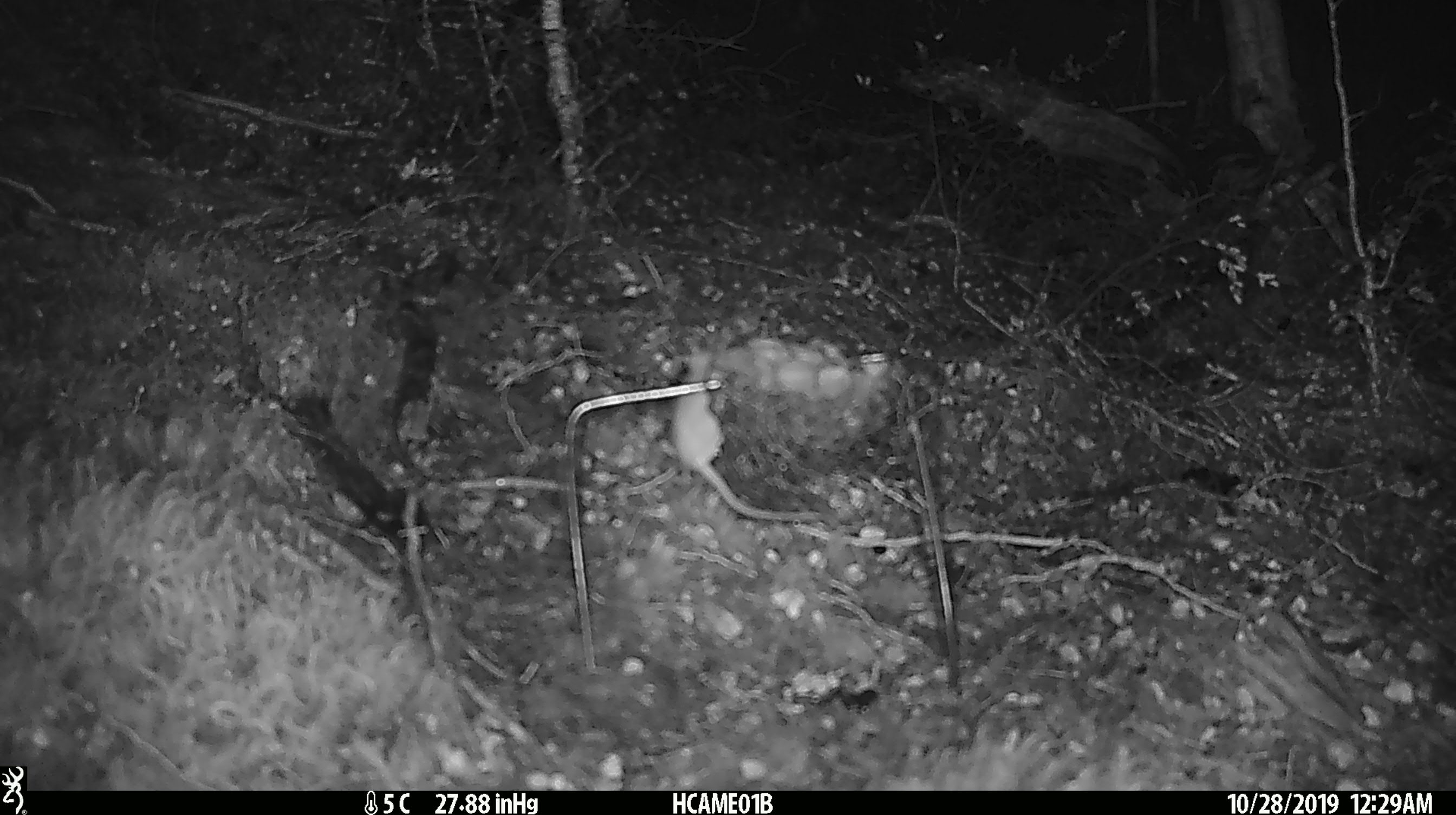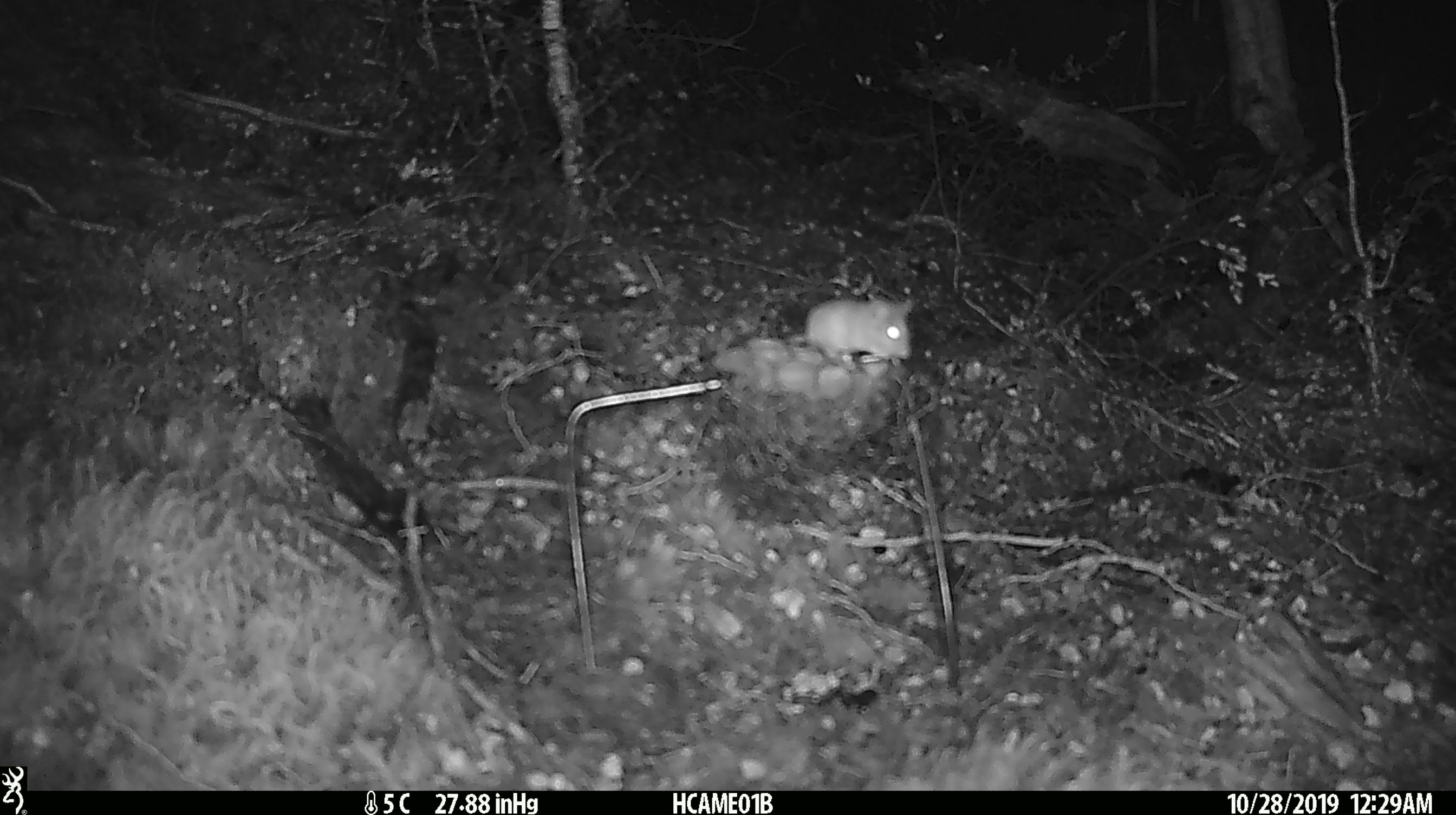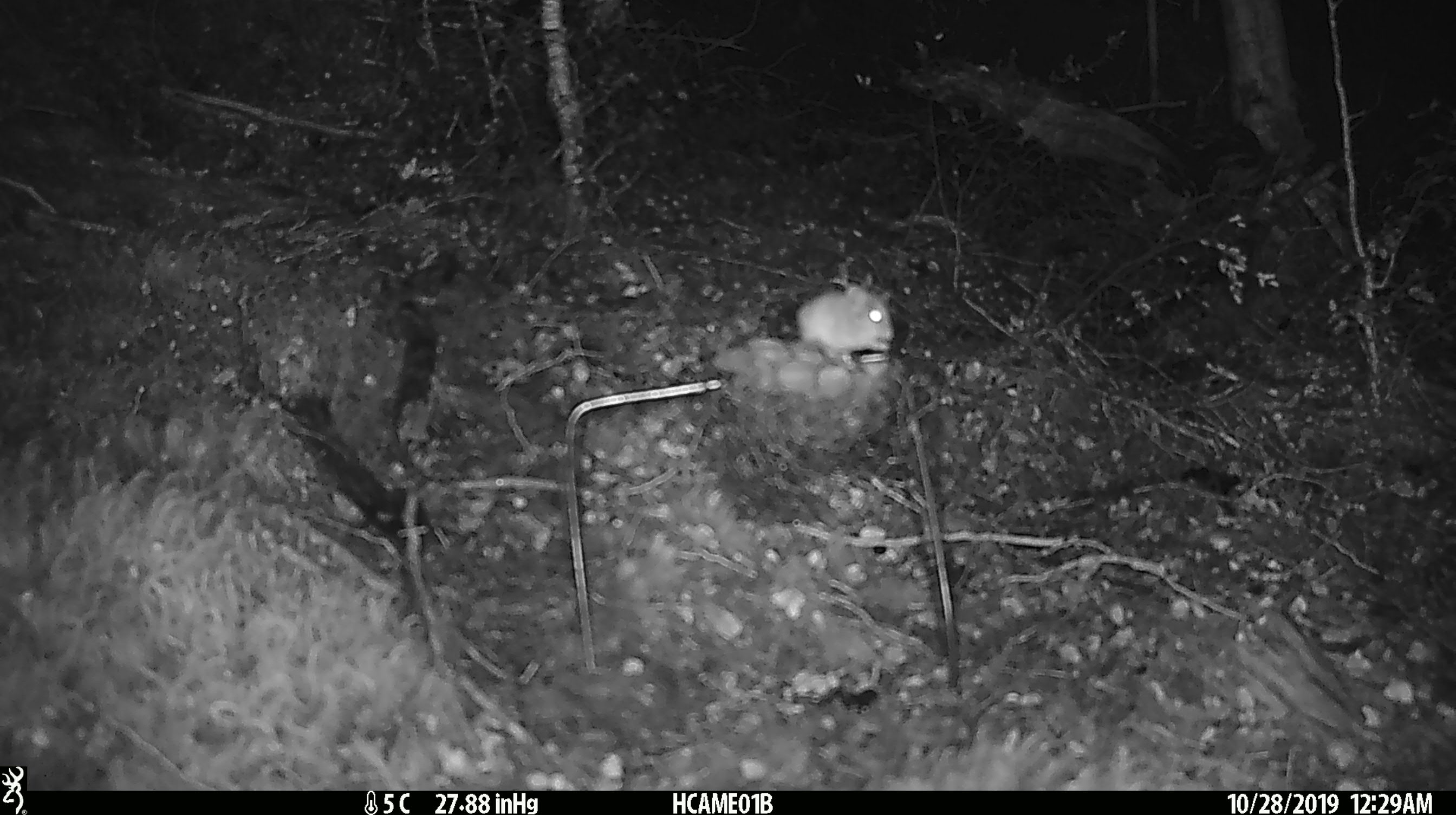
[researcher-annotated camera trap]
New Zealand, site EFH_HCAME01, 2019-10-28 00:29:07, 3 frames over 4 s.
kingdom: Animalia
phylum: Chordata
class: Mammalia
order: Rodentia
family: Muridae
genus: Mus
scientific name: Mus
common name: mouse